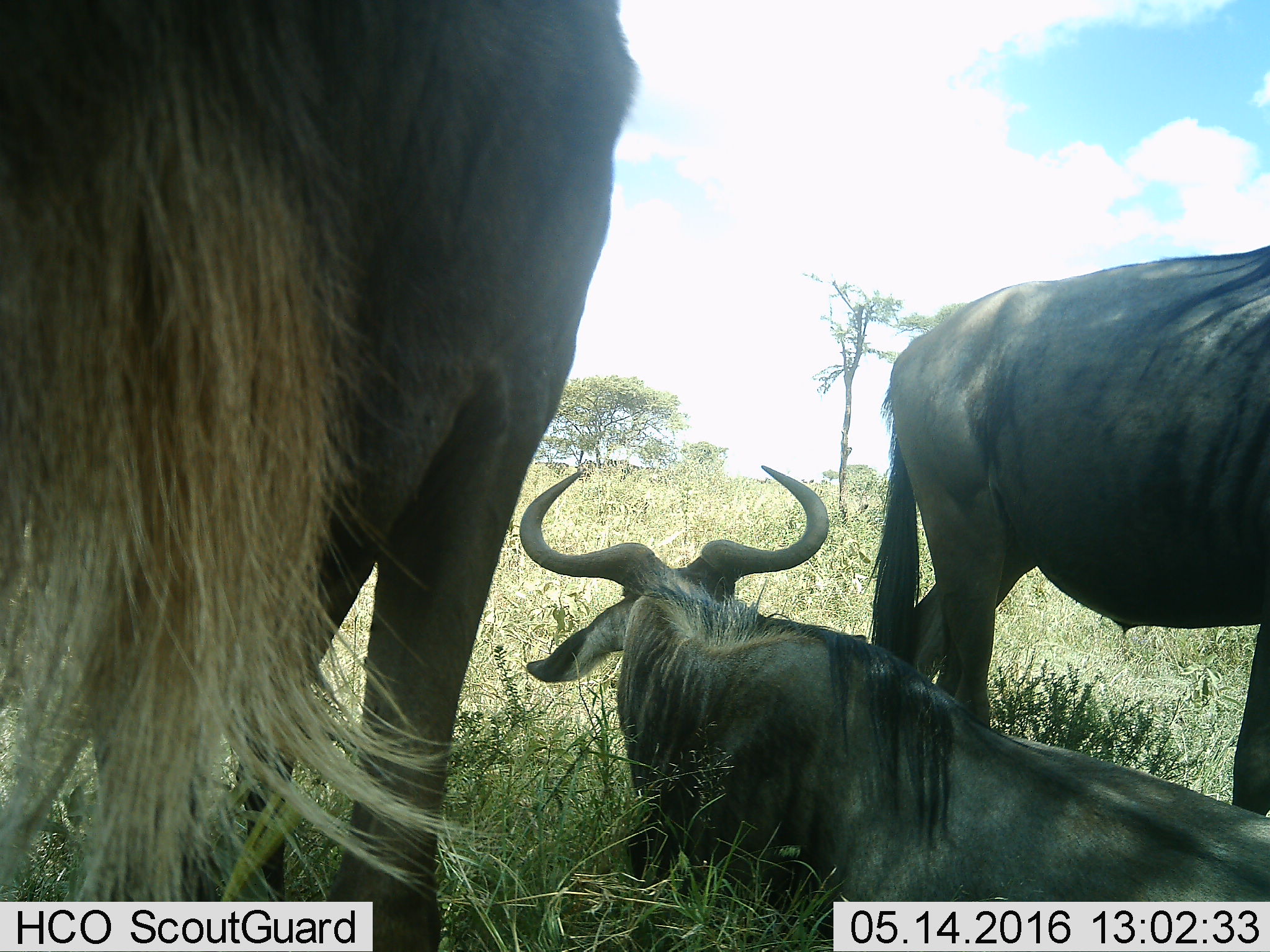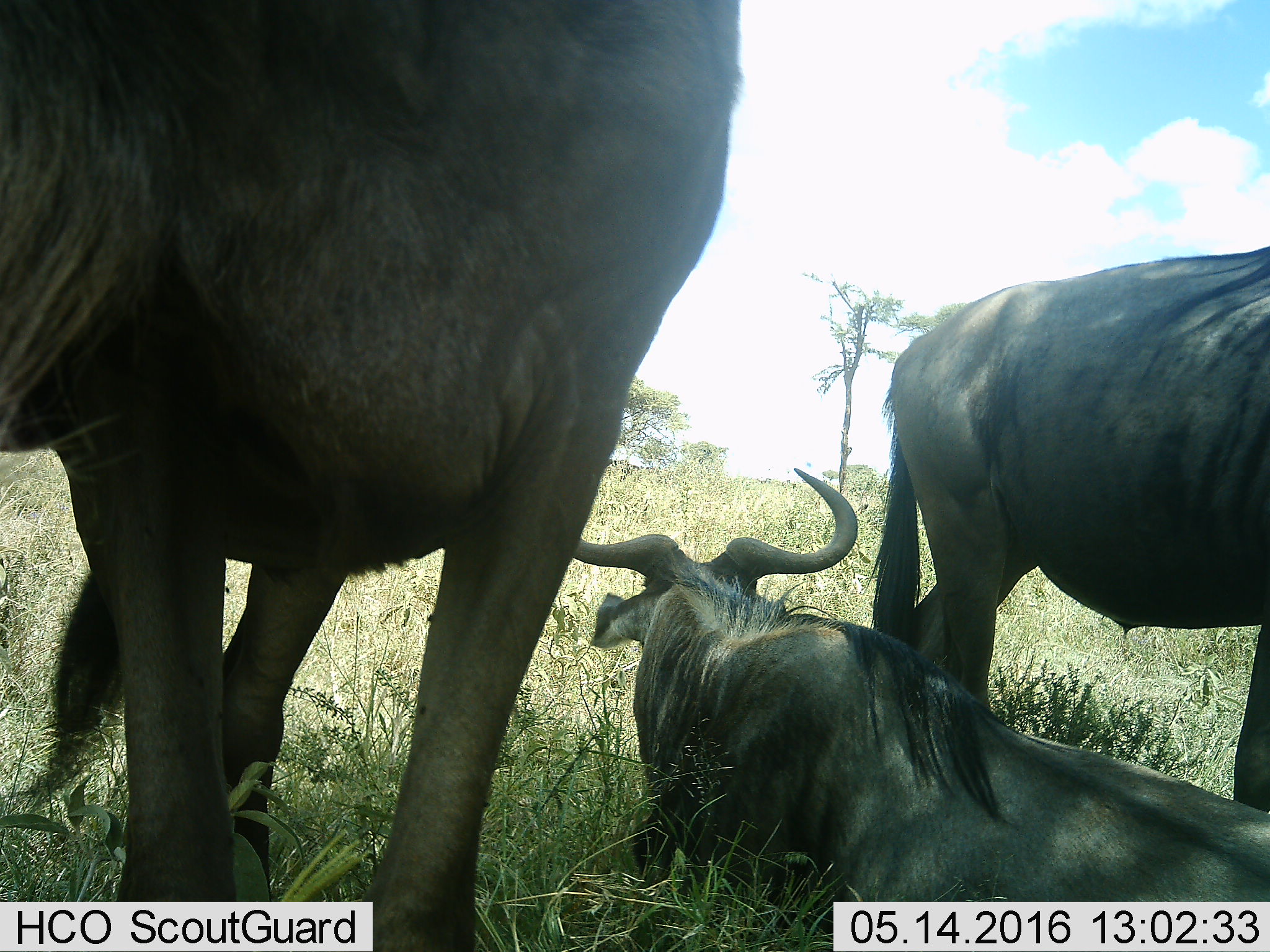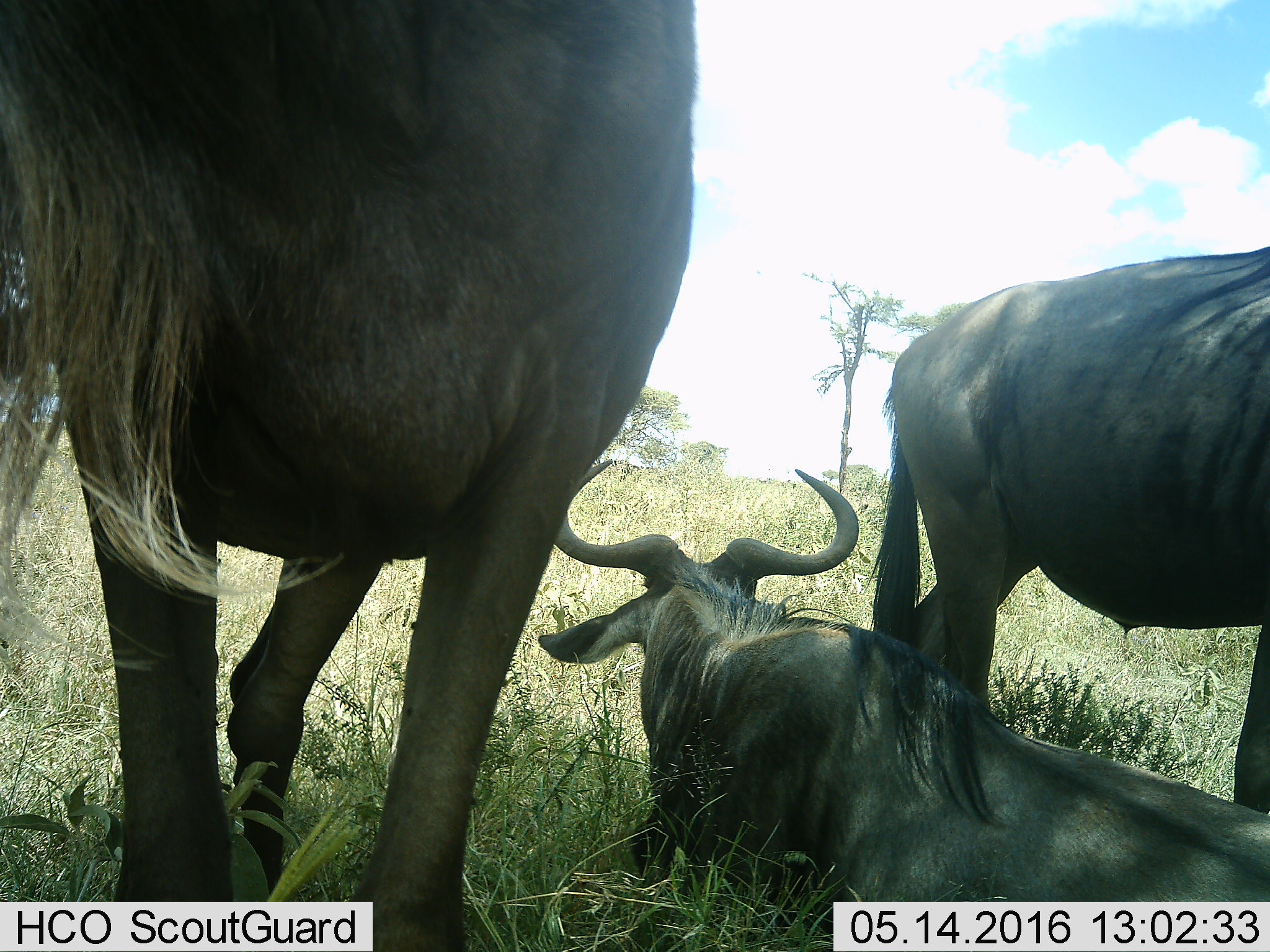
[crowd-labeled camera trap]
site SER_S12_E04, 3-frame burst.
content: unidentified animal